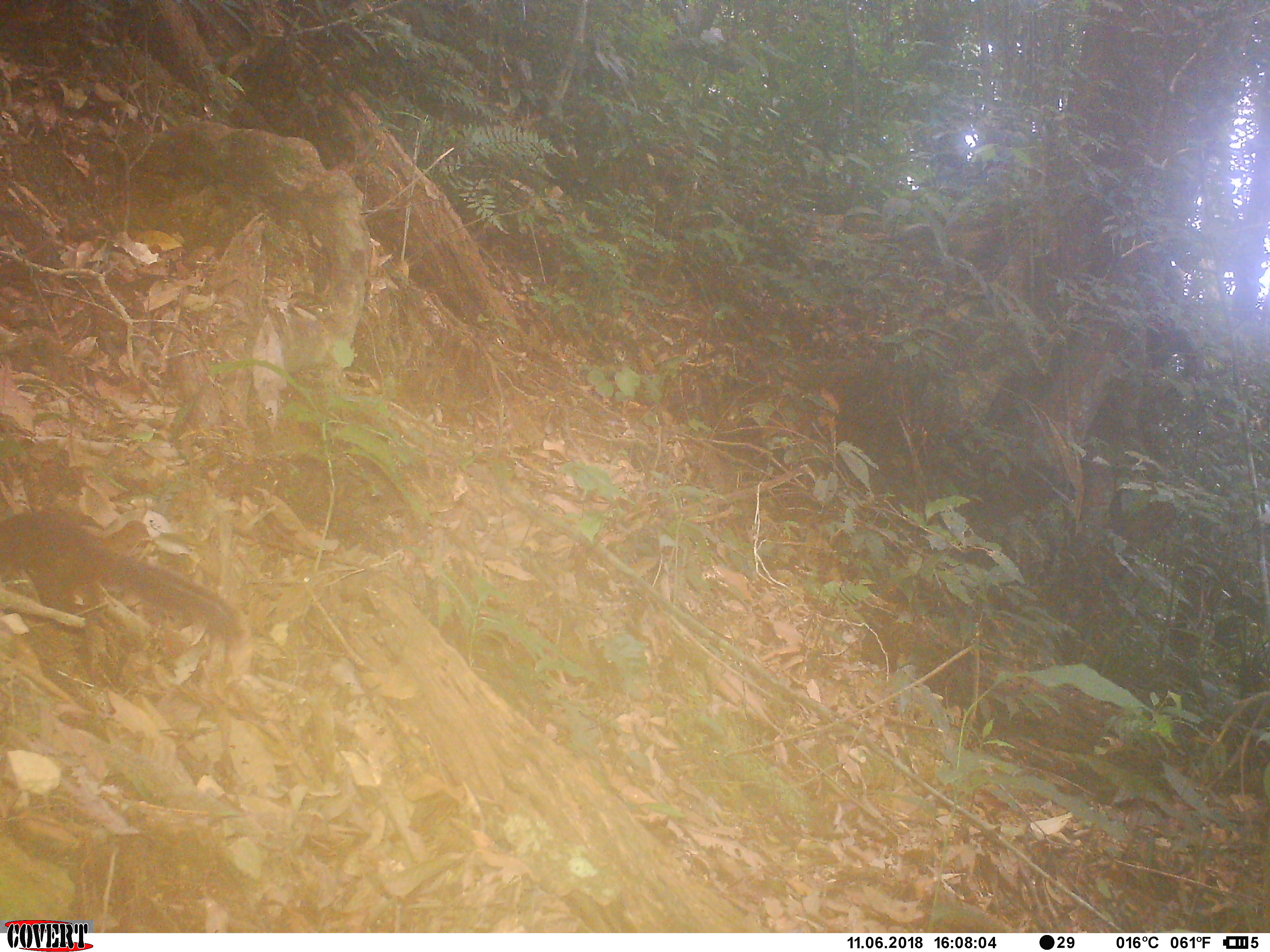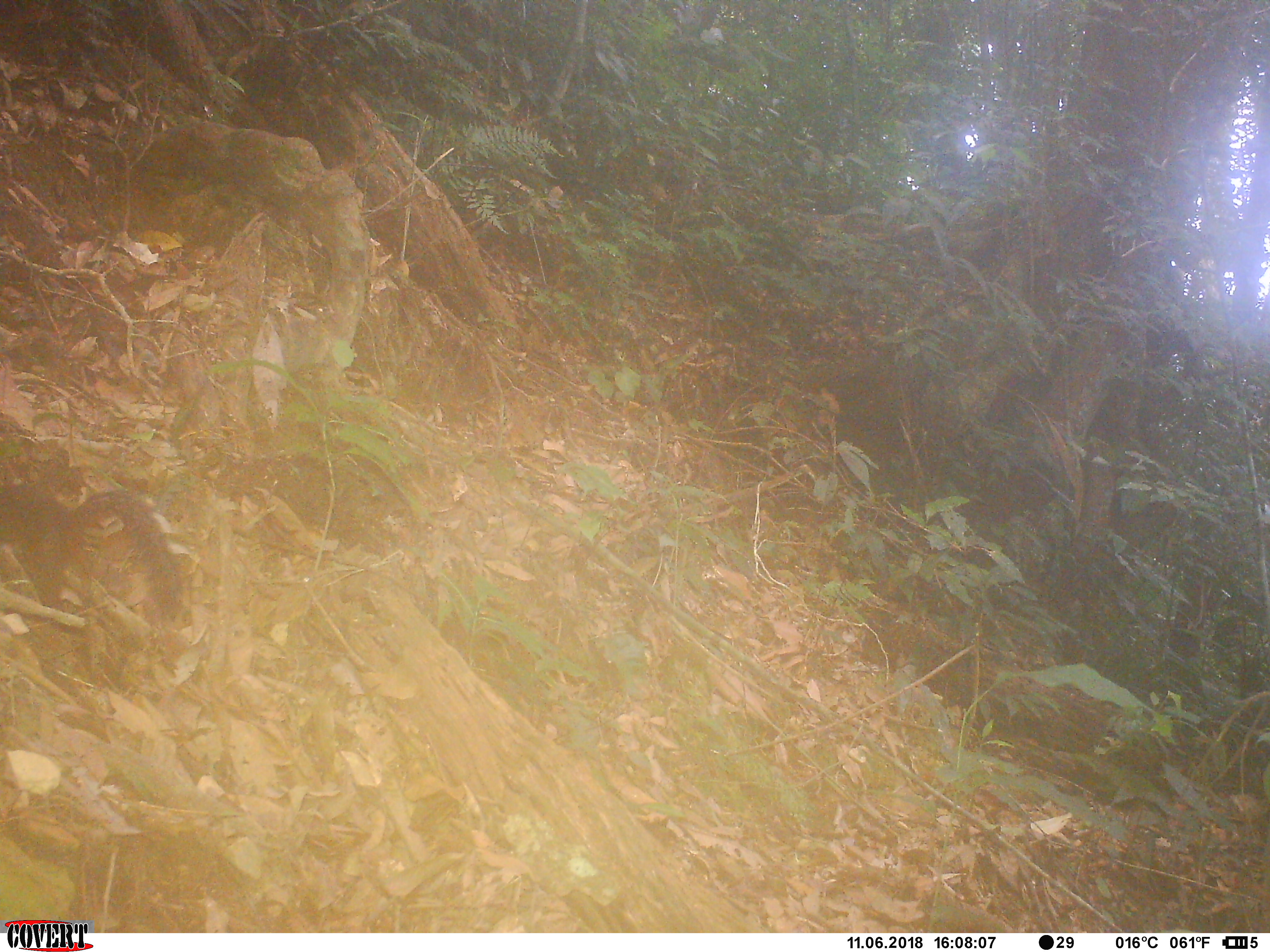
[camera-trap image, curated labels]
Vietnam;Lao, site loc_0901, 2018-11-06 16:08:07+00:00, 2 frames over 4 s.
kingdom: Animalia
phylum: Chordata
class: Mammalia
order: Rodentia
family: Sciuridae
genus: Dremomys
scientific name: Dremomys rufigenis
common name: red-cheeked squirrel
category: red cheeked squirrel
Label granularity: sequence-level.